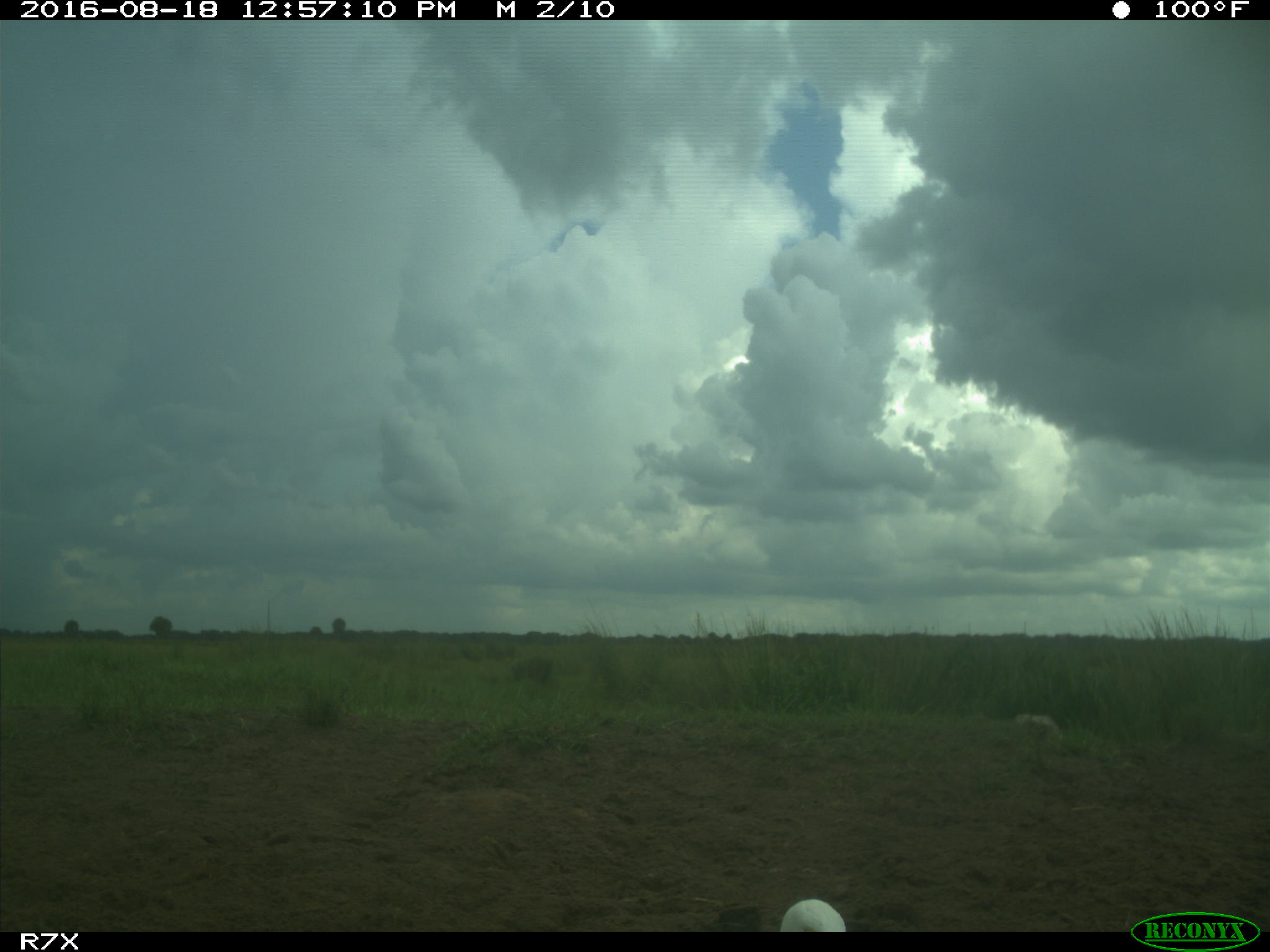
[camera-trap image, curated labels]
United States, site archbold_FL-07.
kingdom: Animalia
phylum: Chordata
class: Aves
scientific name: Aves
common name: birds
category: unidentified bird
Unidentified bird (birds) (Aves).